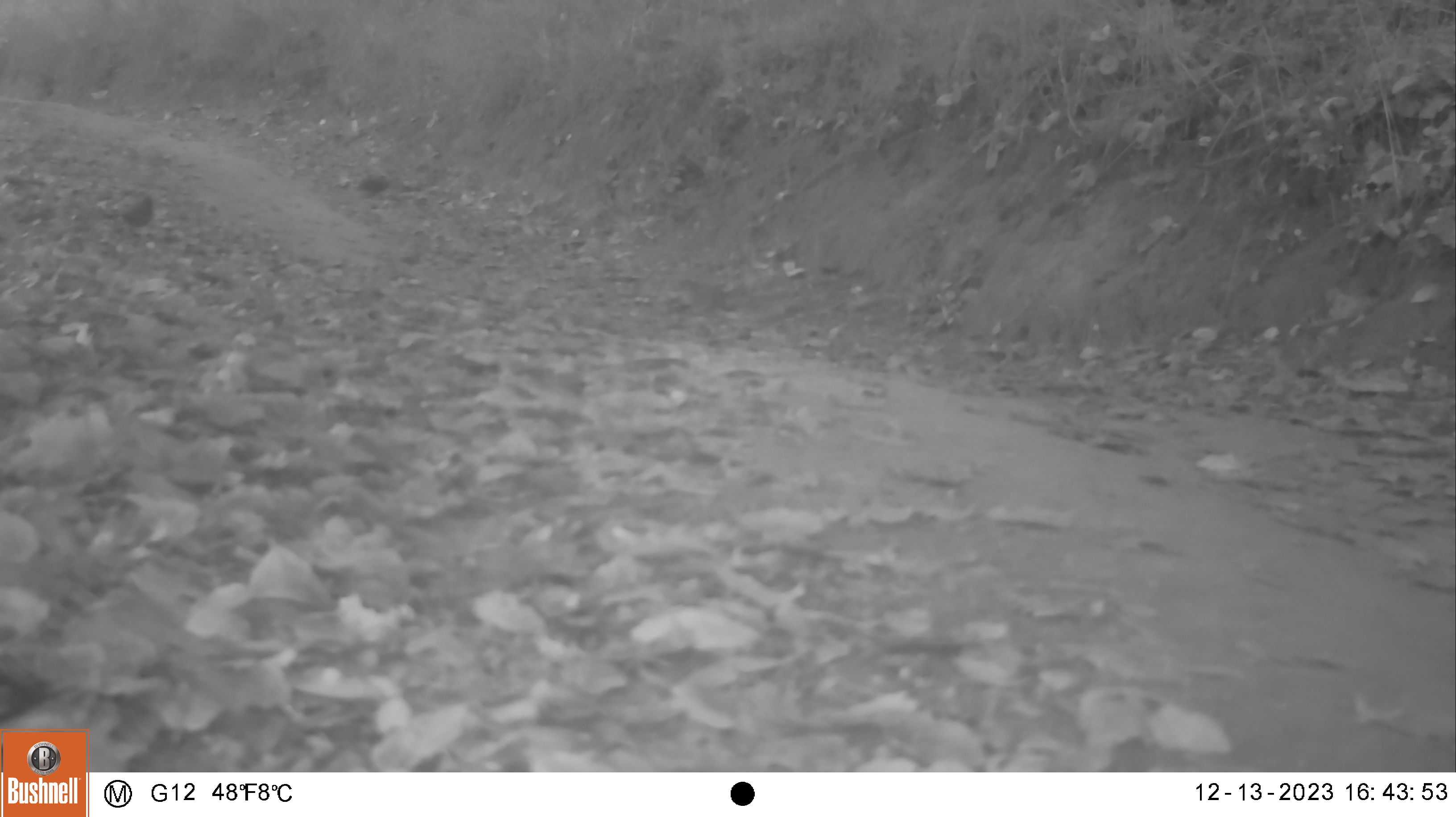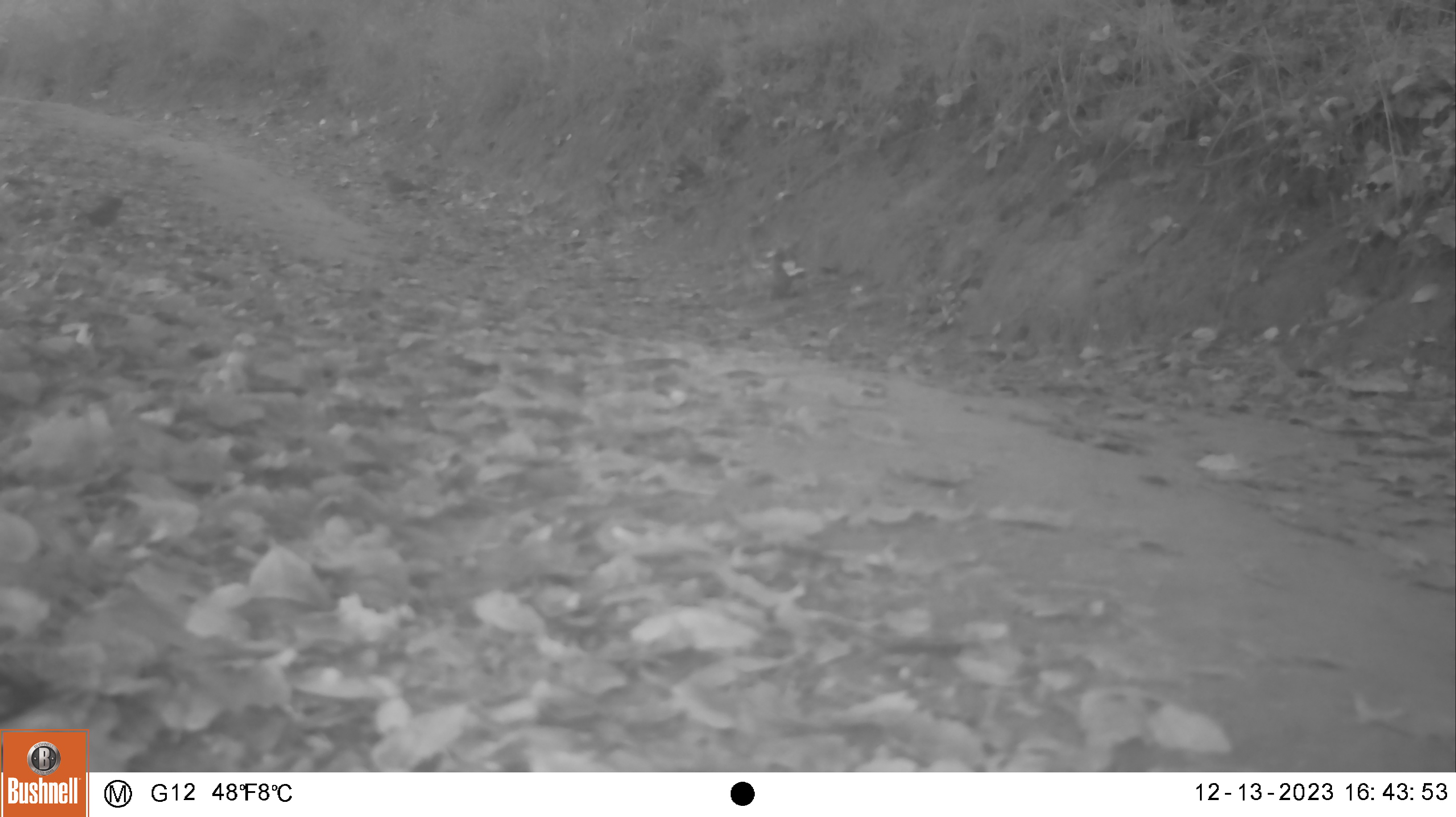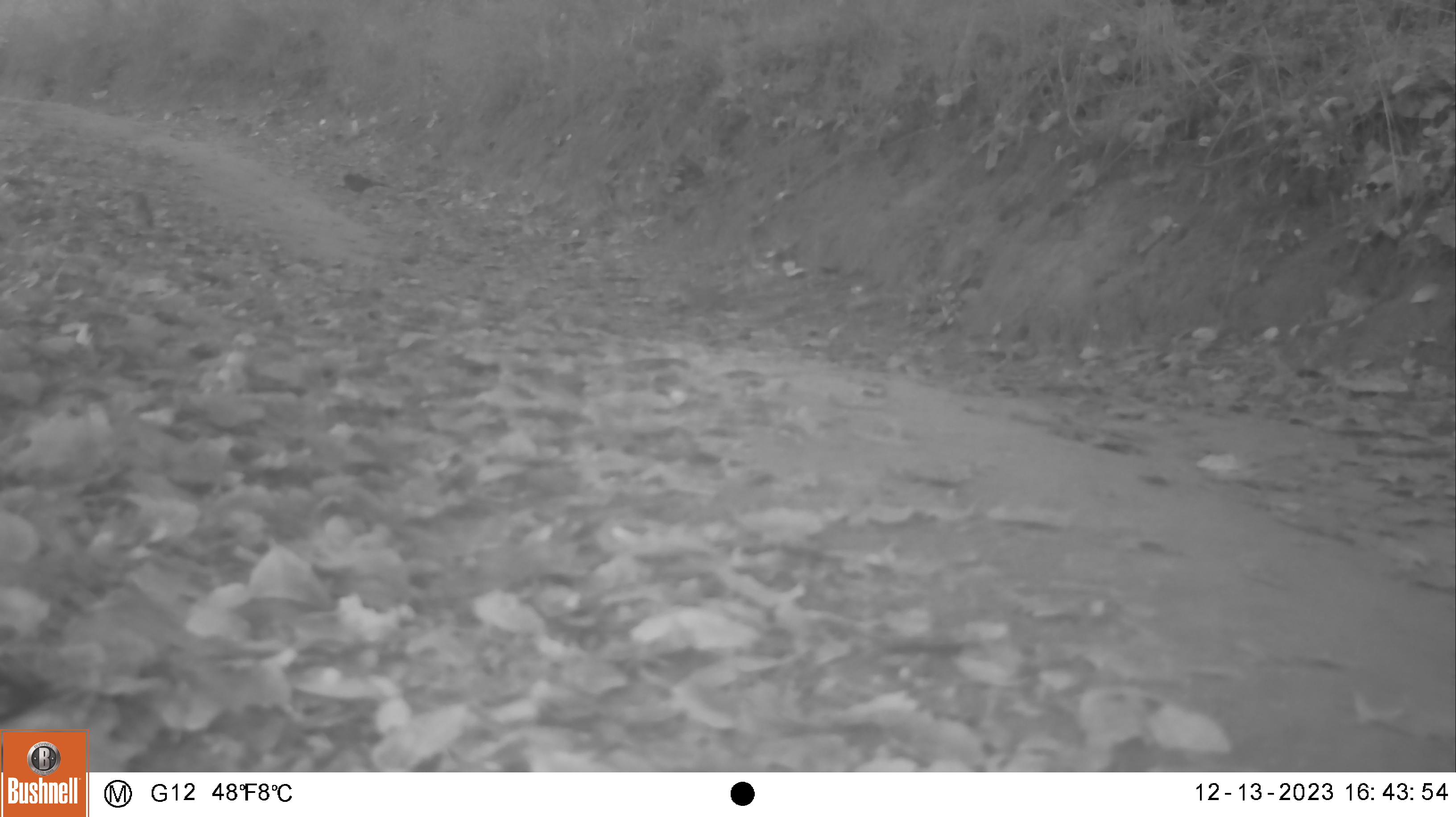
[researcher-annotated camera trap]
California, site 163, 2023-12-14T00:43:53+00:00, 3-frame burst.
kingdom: Animalia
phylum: Chordata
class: Aves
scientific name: Aves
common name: bird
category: unknown bird